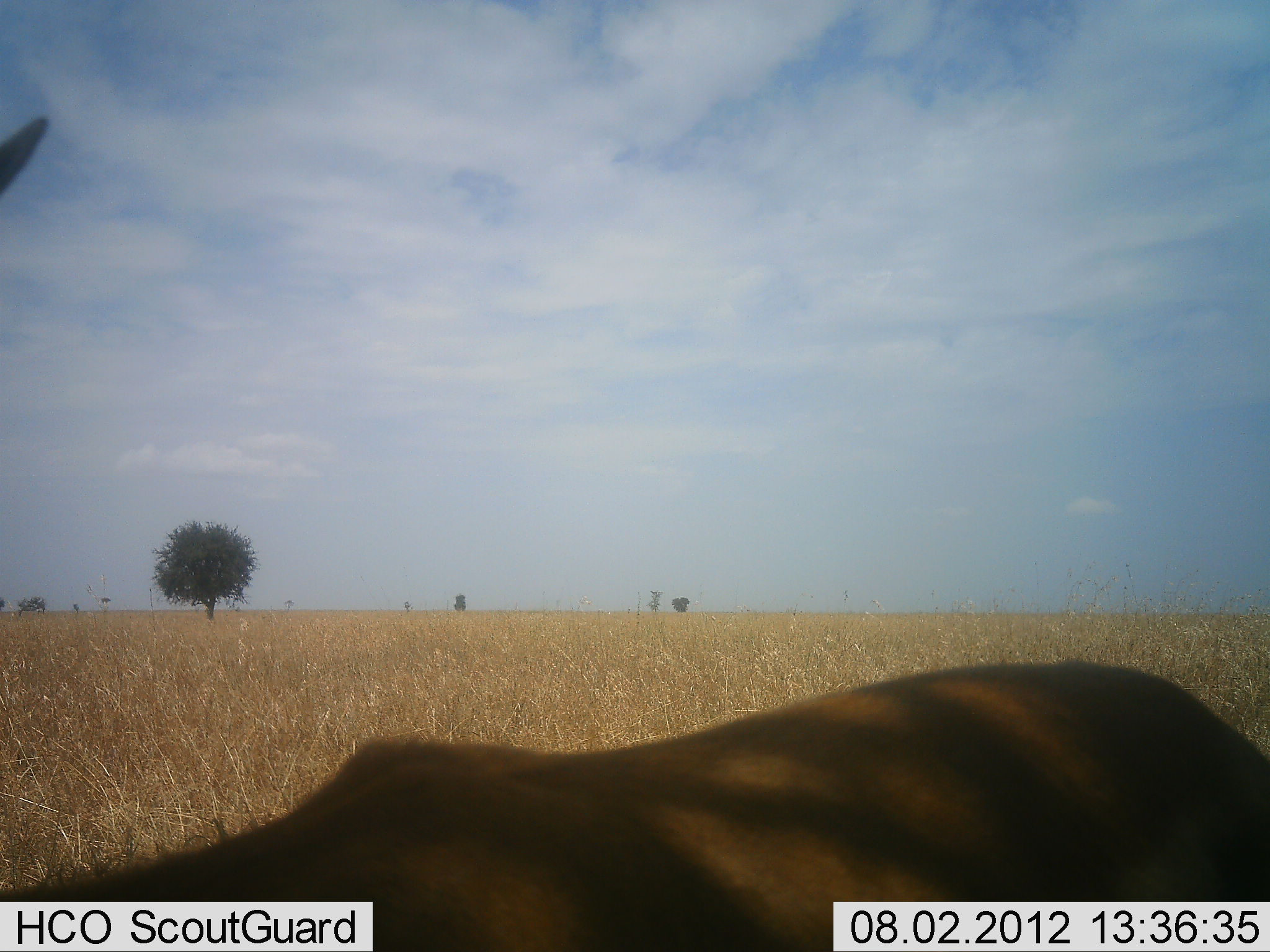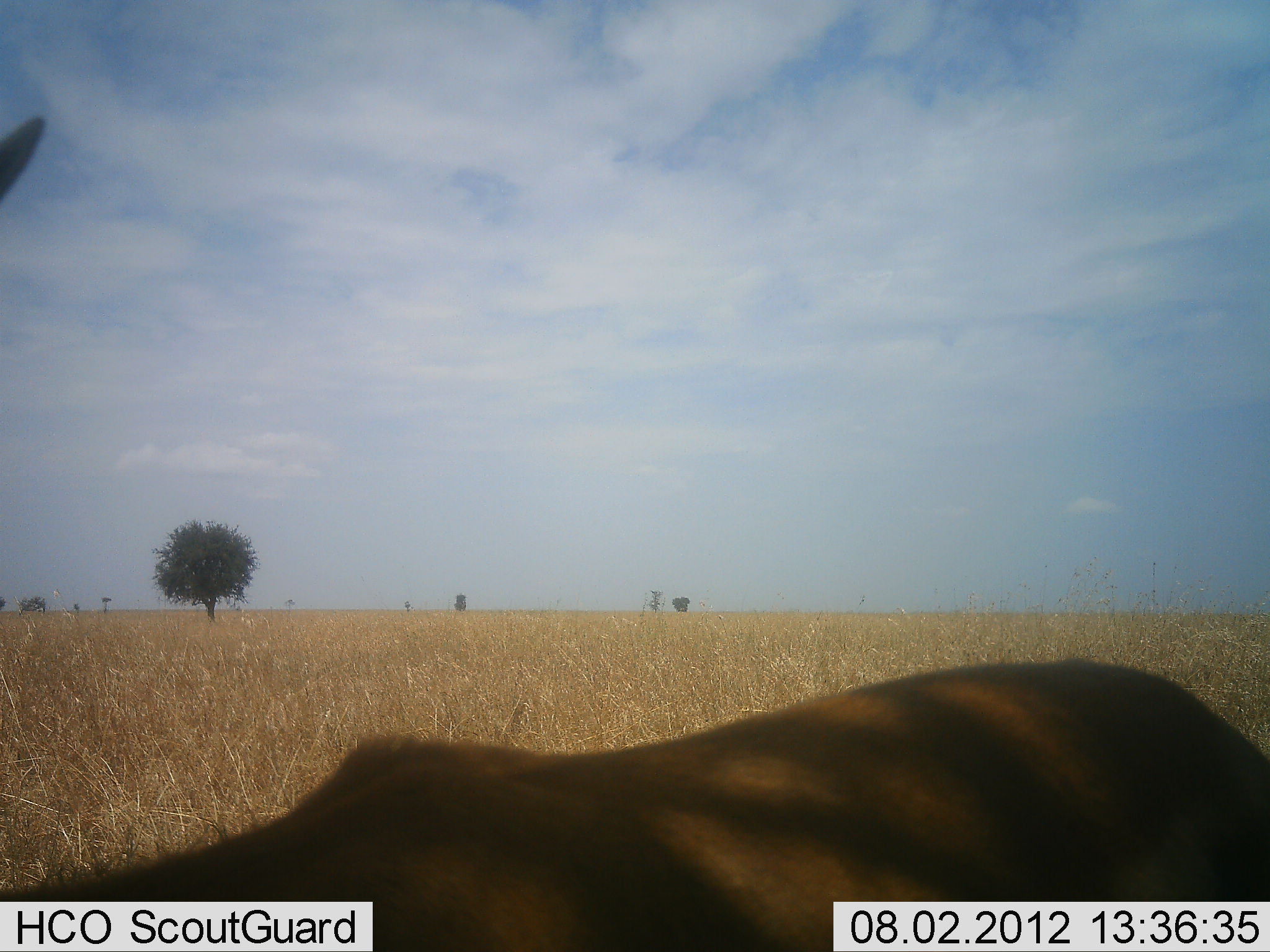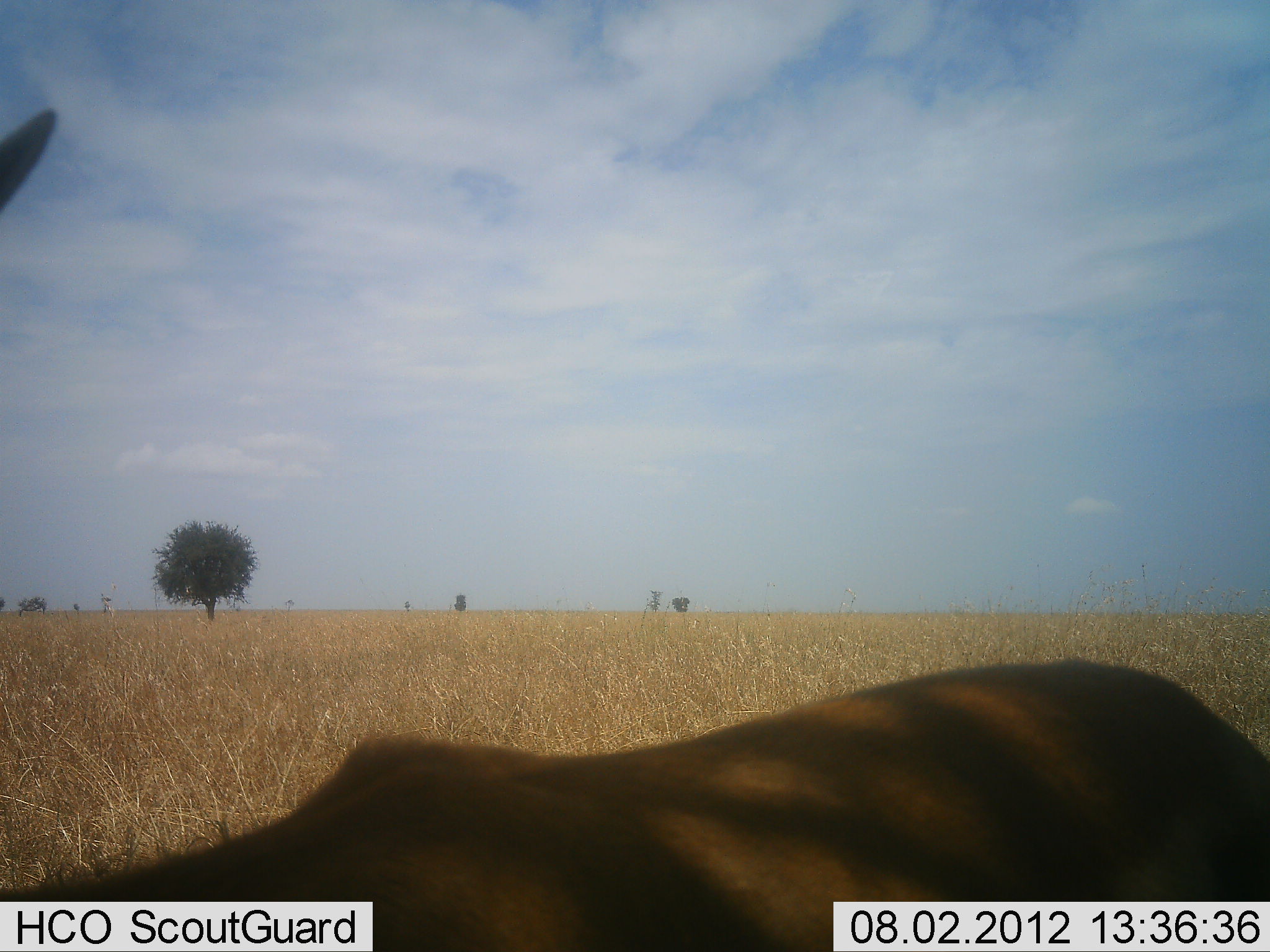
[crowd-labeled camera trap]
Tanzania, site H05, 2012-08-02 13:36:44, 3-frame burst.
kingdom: Animalia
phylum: Chordata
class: Mammalia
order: Artiodactyla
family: Bovidae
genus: Alcelaphus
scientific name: Alcelaphus buselaphus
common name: hartebeest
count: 1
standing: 60%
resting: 40%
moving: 0%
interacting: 0%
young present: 0%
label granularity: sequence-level